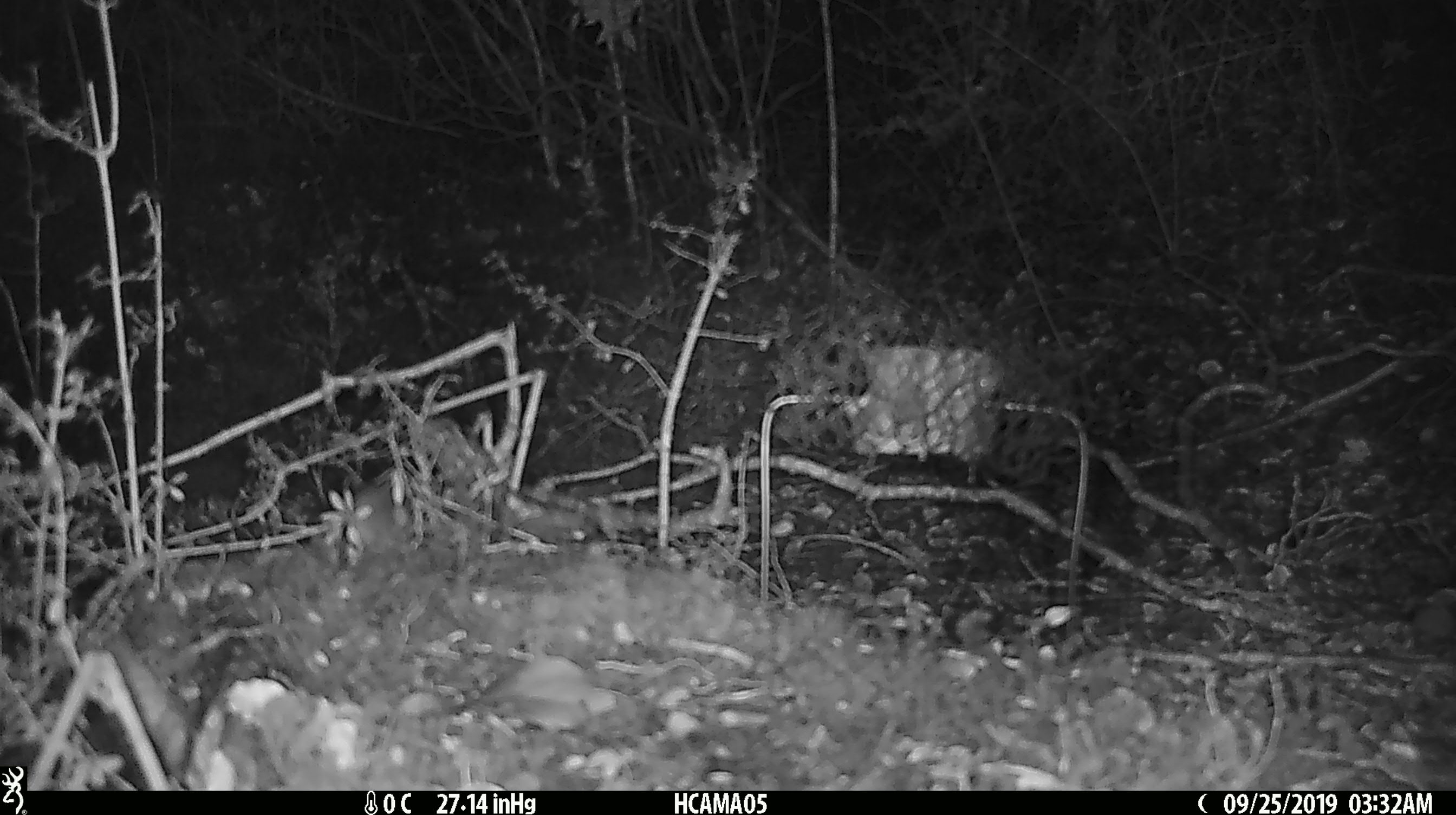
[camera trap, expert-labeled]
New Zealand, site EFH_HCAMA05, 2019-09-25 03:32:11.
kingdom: Animalia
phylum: Chordata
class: Mammalia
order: Rodentia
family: Muridae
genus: Mus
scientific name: Mus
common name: mouse